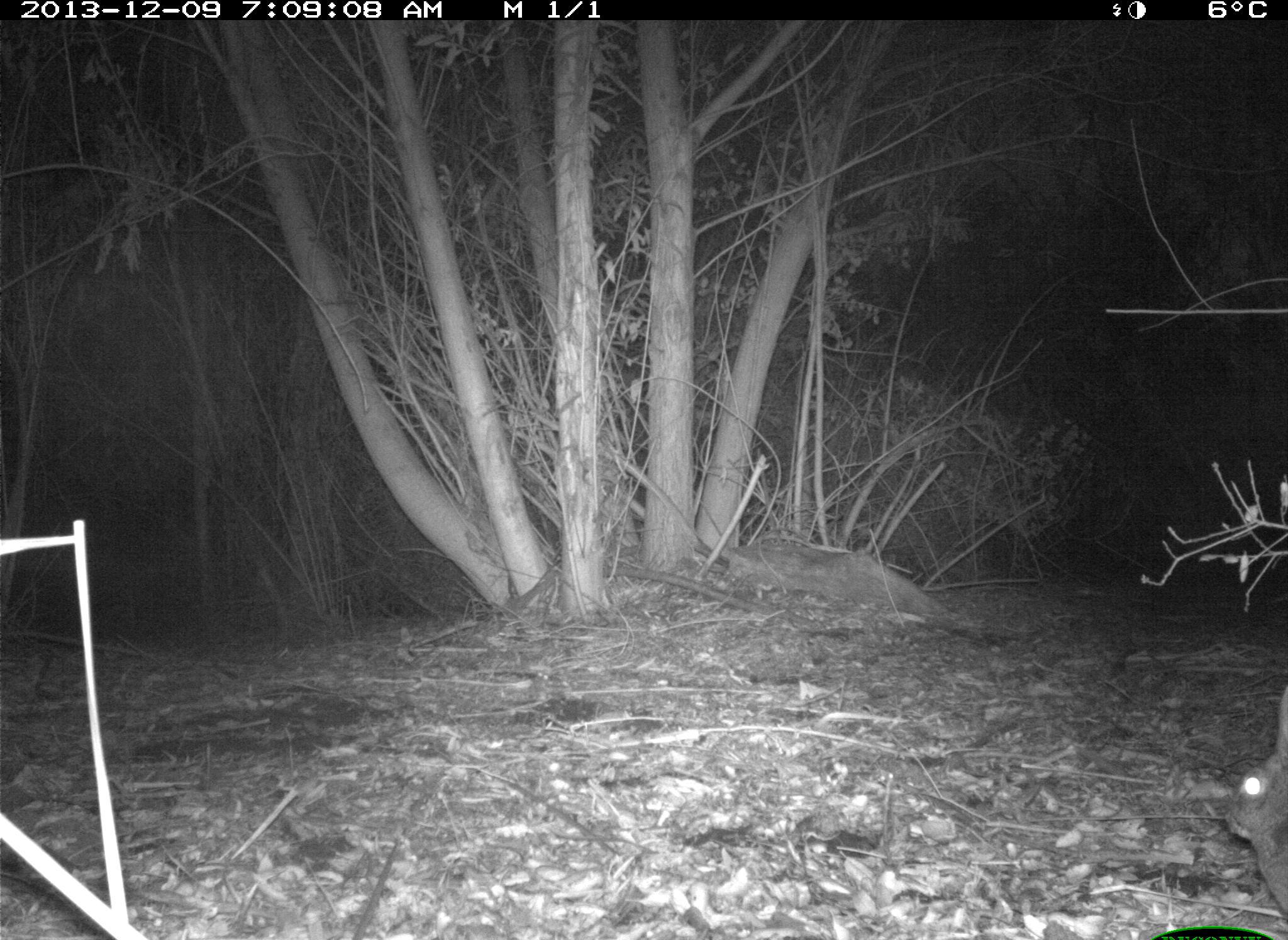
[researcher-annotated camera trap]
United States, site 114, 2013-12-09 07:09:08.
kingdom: Animalia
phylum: Chordata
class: Mammalia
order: Lagomorpha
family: Leporidae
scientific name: Leporidae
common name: rabbits and hares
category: rabbit